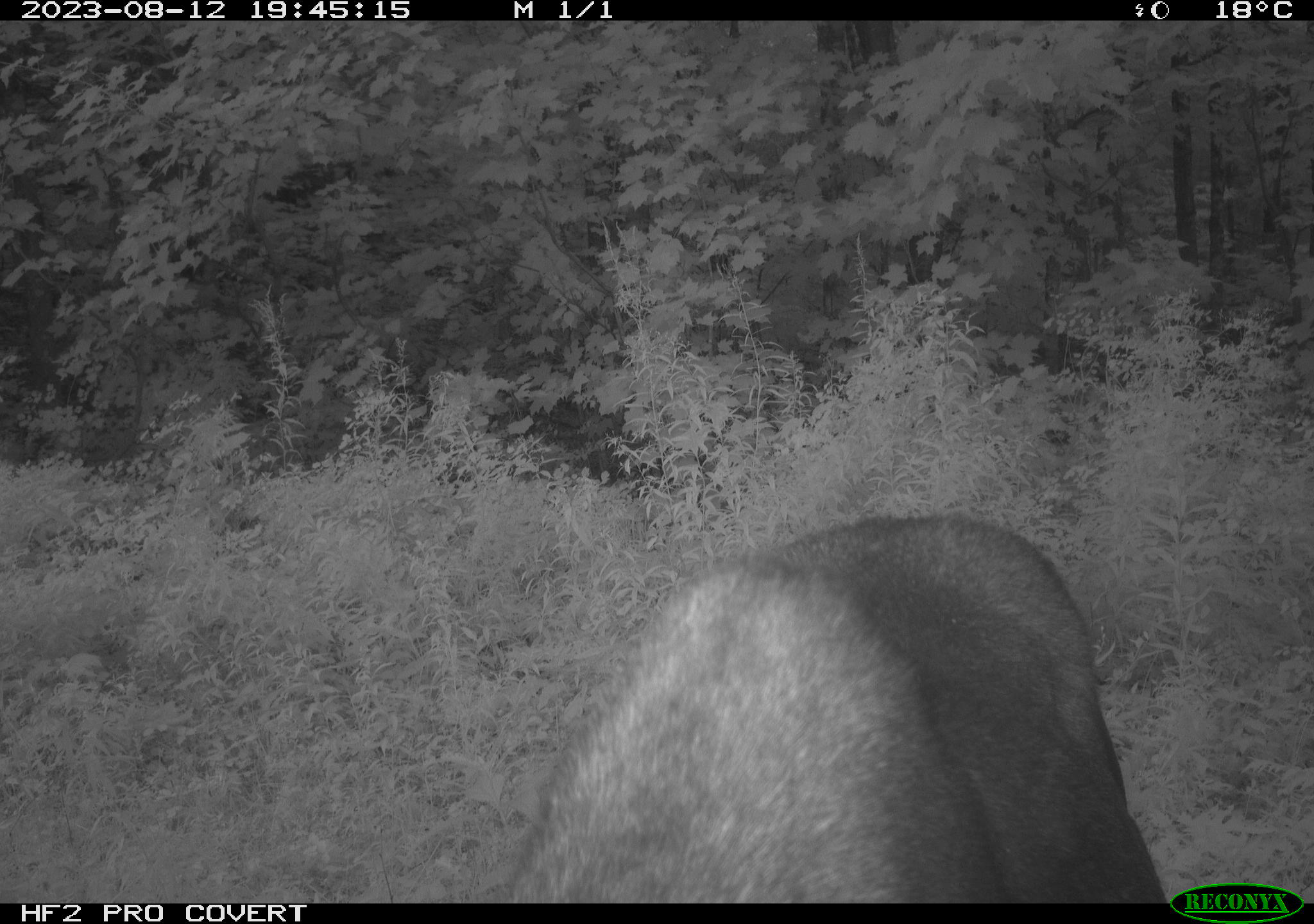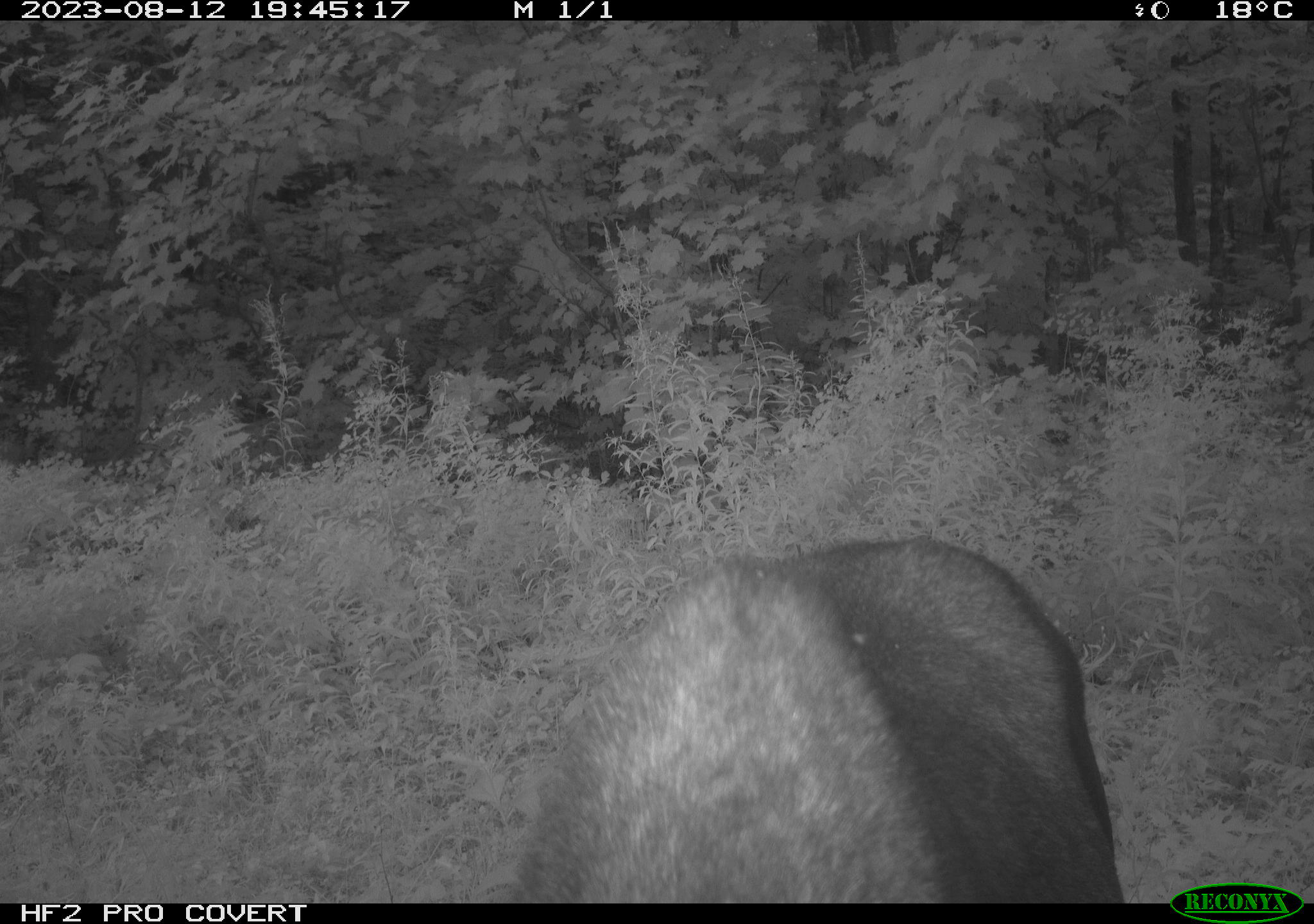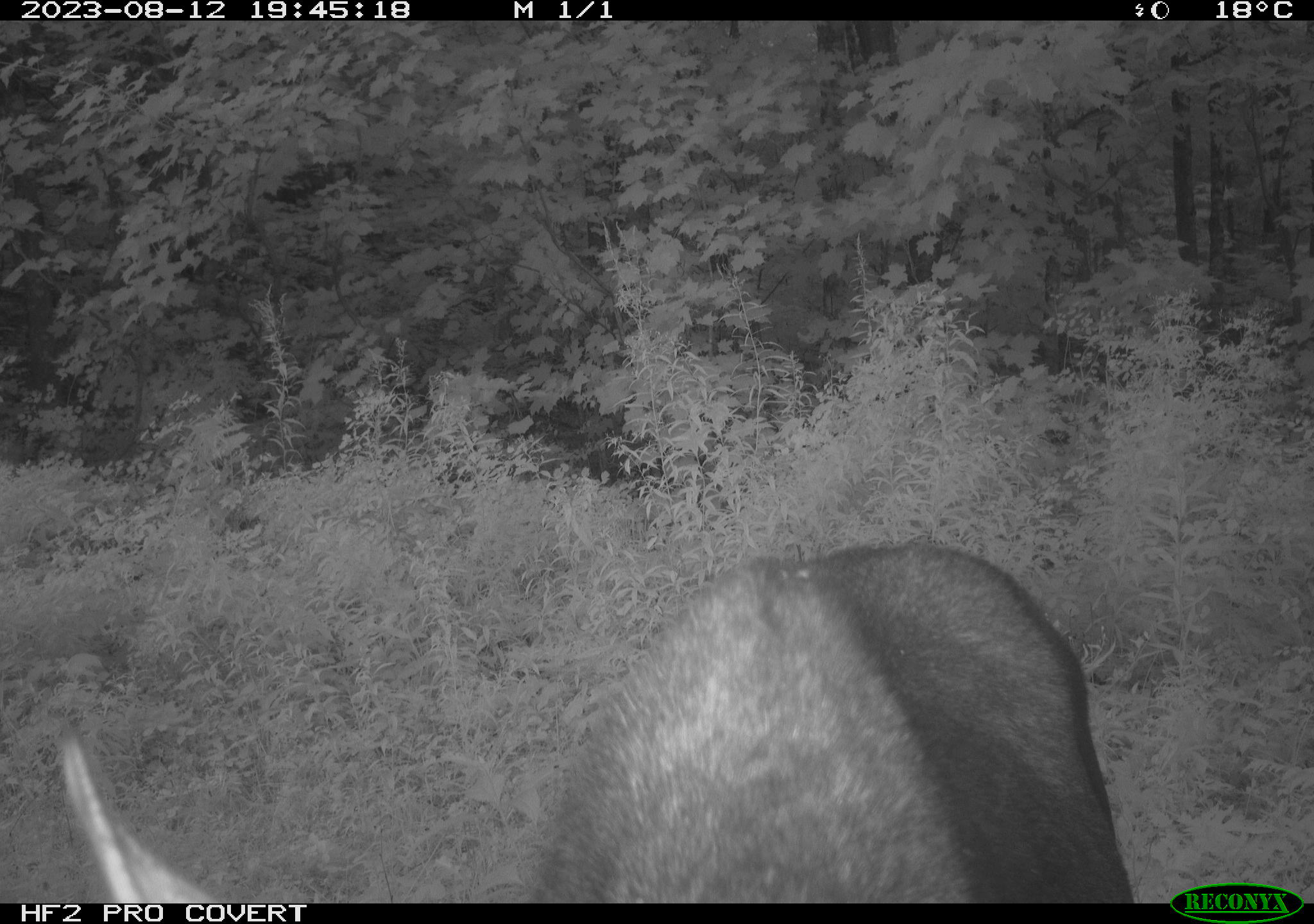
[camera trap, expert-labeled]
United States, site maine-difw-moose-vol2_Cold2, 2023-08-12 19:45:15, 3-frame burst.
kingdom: Animalia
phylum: Chordata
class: Mammalia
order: Artiodactyla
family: Cervidae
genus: Alces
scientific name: Alces alces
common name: moose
Moose (Alces alces).